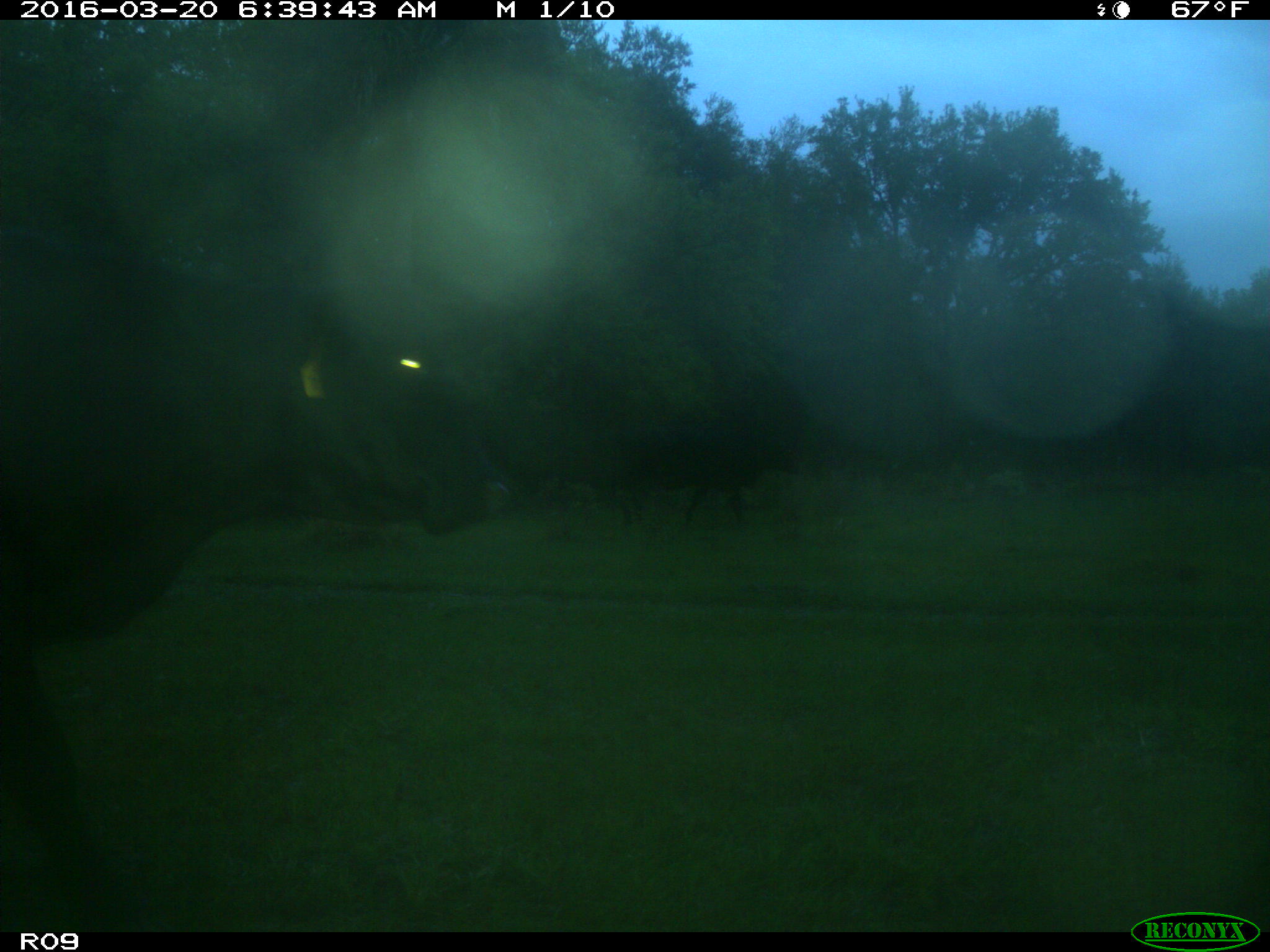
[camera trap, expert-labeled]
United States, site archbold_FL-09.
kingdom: Animalia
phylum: Chordata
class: Mammalia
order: Artiodactyla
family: Bovidae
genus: Bos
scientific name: Bos taurus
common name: domestic cow